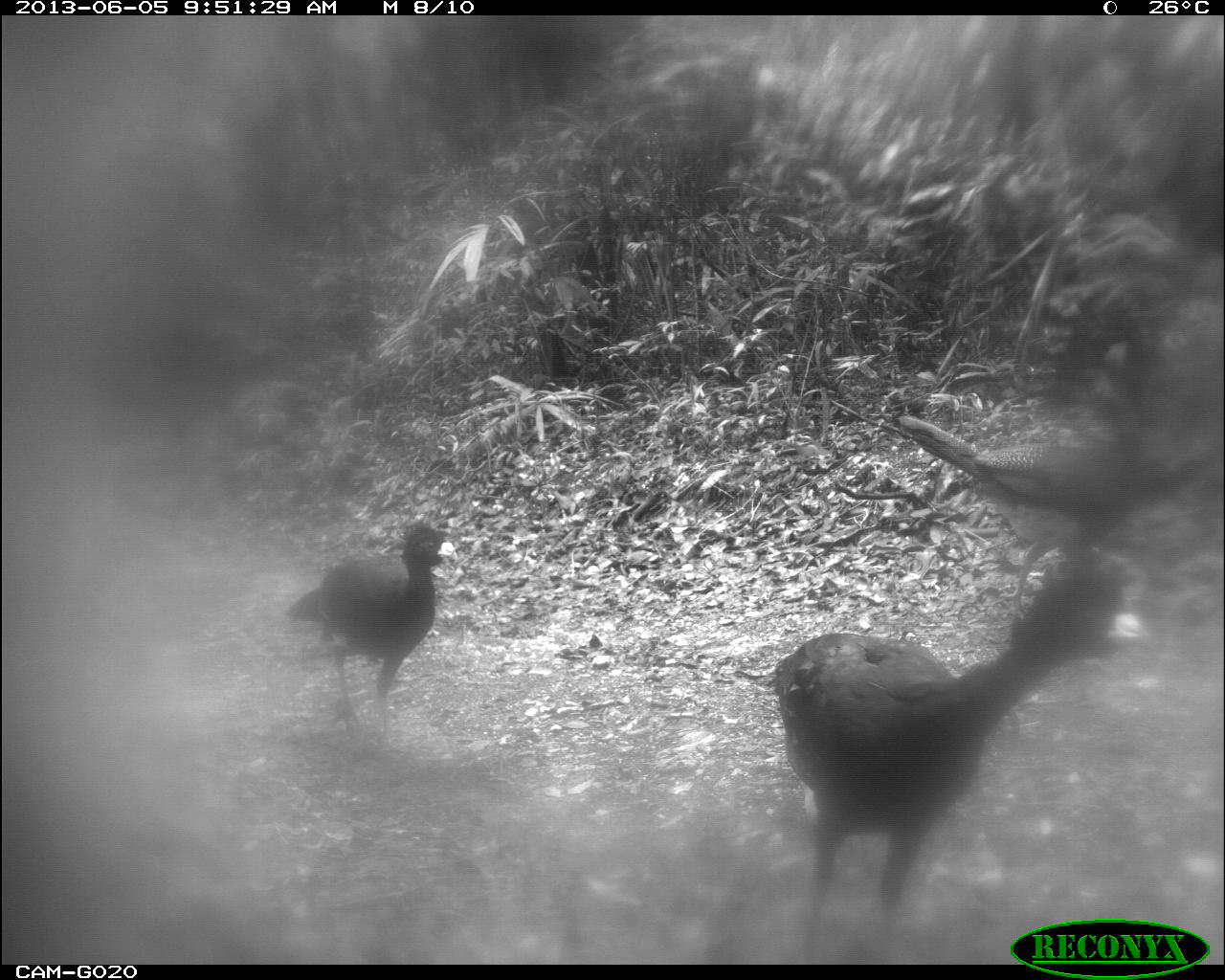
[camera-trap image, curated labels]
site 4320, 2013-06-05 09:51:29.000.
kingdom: Animalia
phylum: Chordata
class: Aves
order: Galliformes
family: Cracidae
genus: Crax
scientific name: Crax rubra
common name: great curassow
Crax rubra (great curassow), count 3.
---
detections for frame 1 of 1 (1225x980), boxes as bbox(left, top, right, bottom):
crax rubra: bbox(771, 551, 1154, 960); bbox(894, 410, 1222, 621); bbox(282, 515, 455, 743)